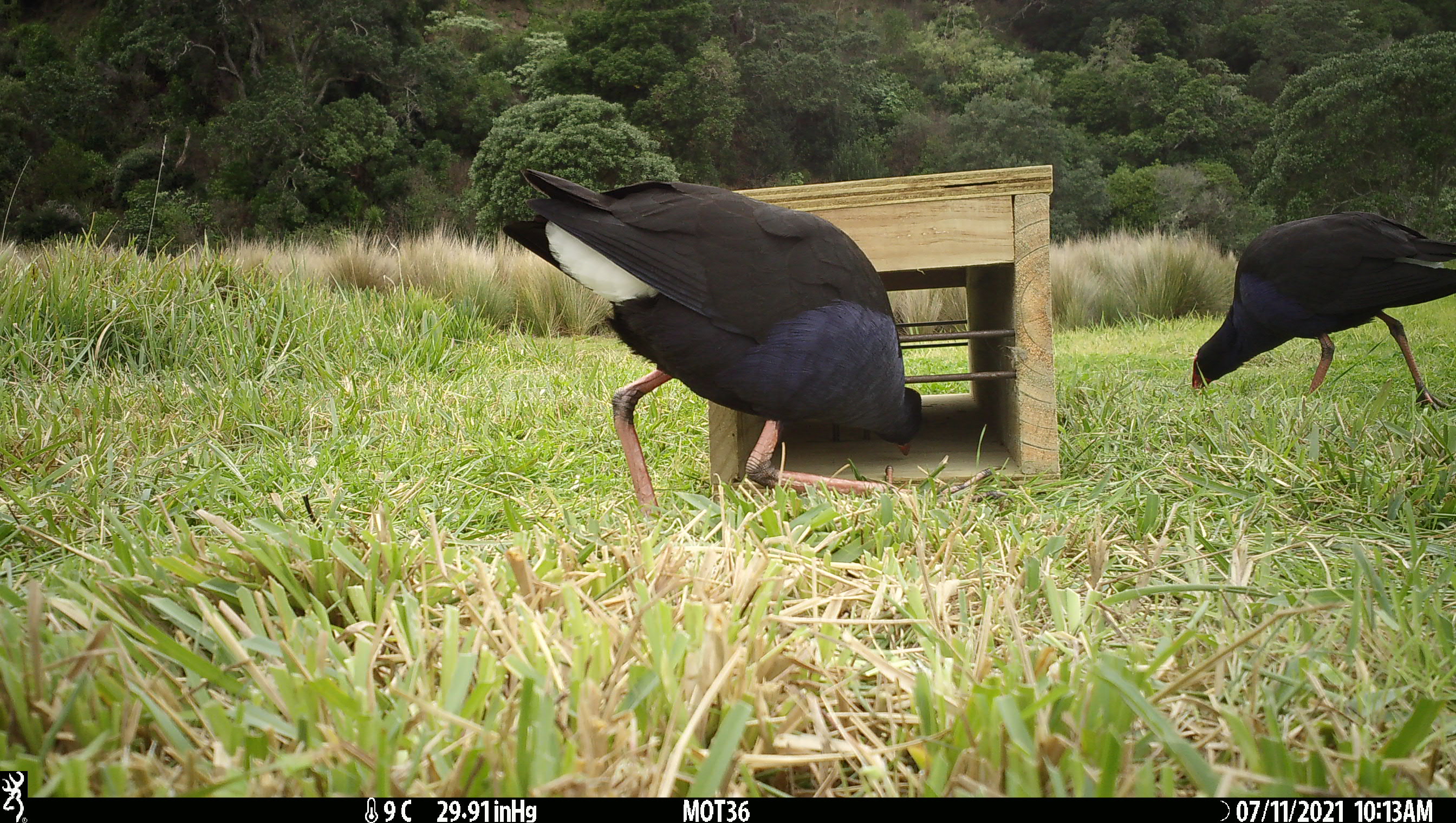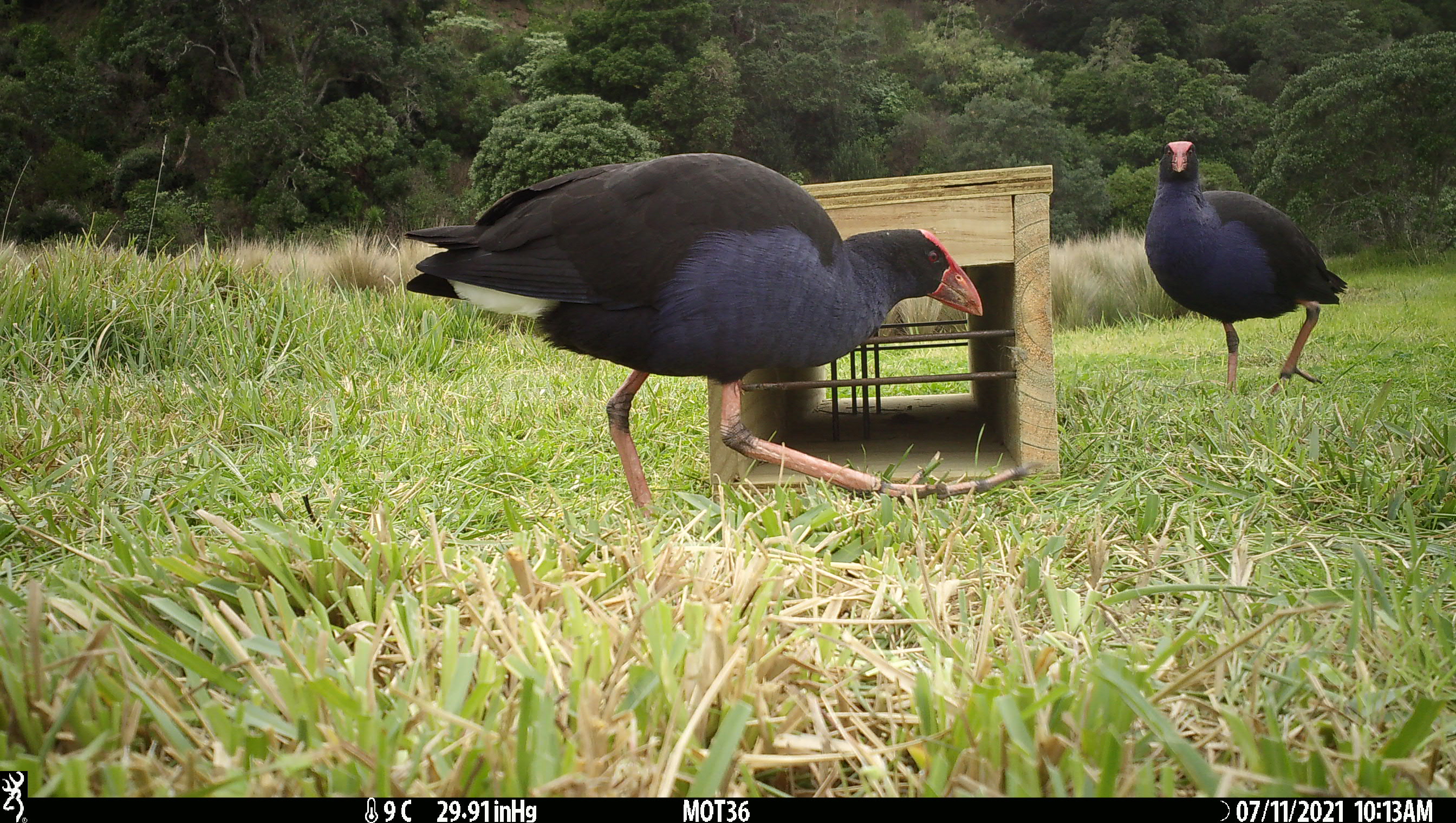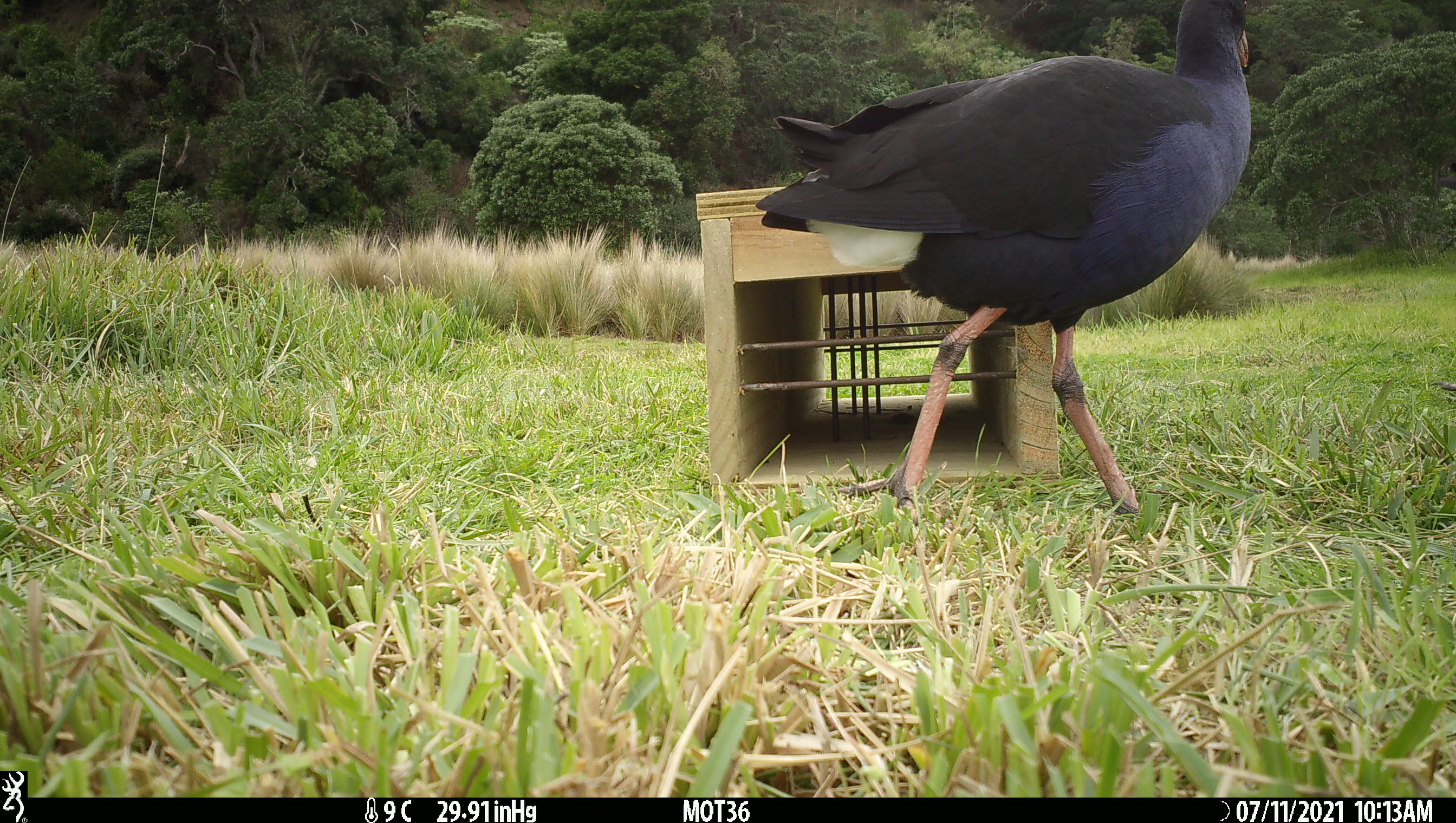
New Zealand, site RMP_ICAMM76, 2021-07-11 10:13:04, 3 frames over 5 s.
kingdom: Animalia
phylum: Chordata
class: Aves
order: Gruiformes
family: Rallidae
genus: Porphyrio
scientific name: Porphyrio melanotus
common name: australasian swamphen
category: pukeko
Pukeko (australasian swamphen) (Porphyrio melanotus).